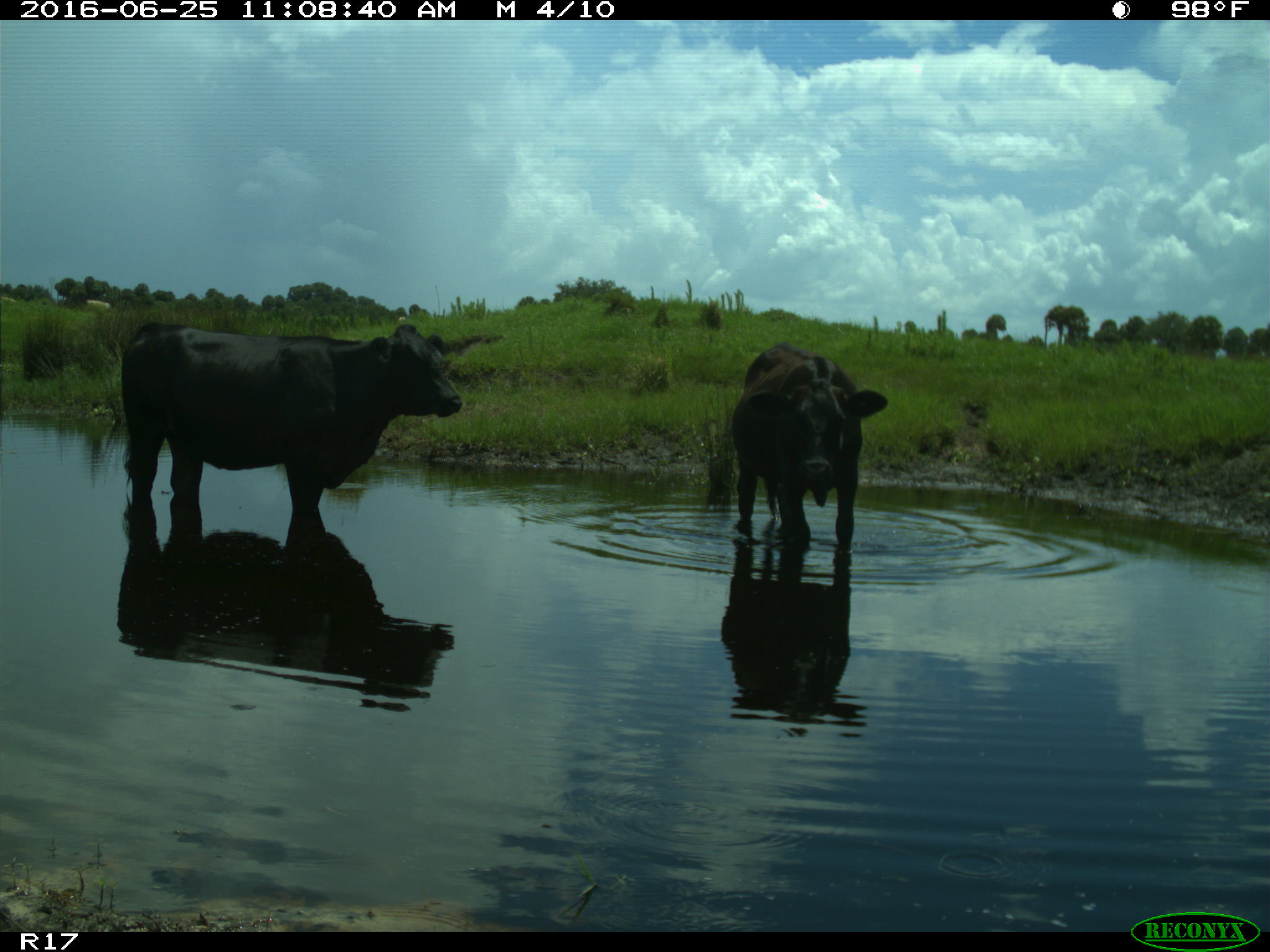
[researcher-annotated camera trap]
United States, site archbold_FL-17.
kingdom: Animalia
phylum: Chordata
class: Mammalia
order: Artiodactyla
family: Bovidae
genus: Bos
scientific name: Bos taurus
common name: domestic cow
Bos taurus (domestic cow).